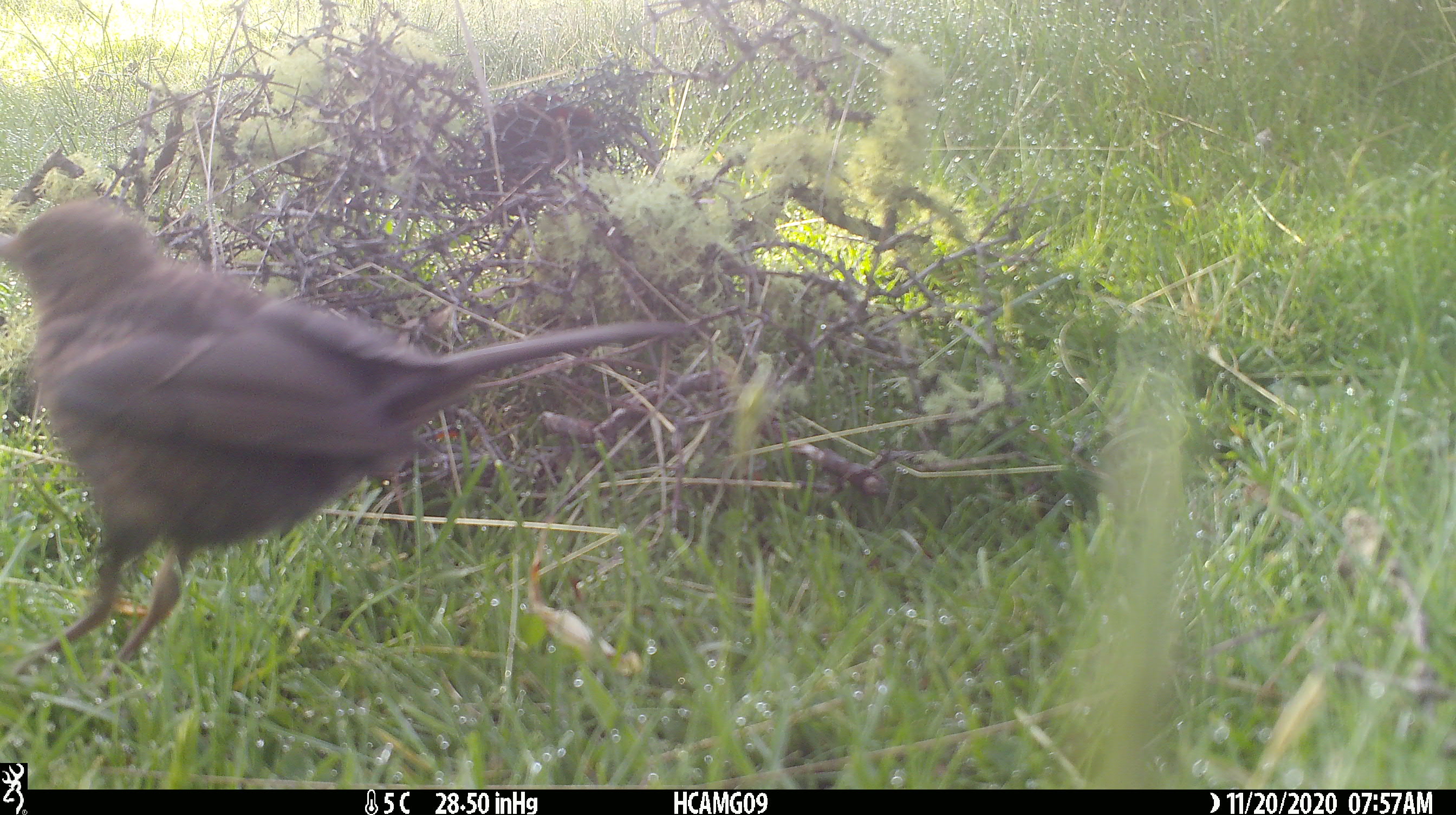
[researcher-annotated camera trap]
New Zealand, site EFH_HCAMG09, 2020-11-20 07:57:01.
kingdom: Animalia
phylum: Chordata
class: Aves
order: Passeriformes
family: Turdidae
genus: Turdus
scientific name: Turdus merula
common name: eurasian blackbird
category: blackbird